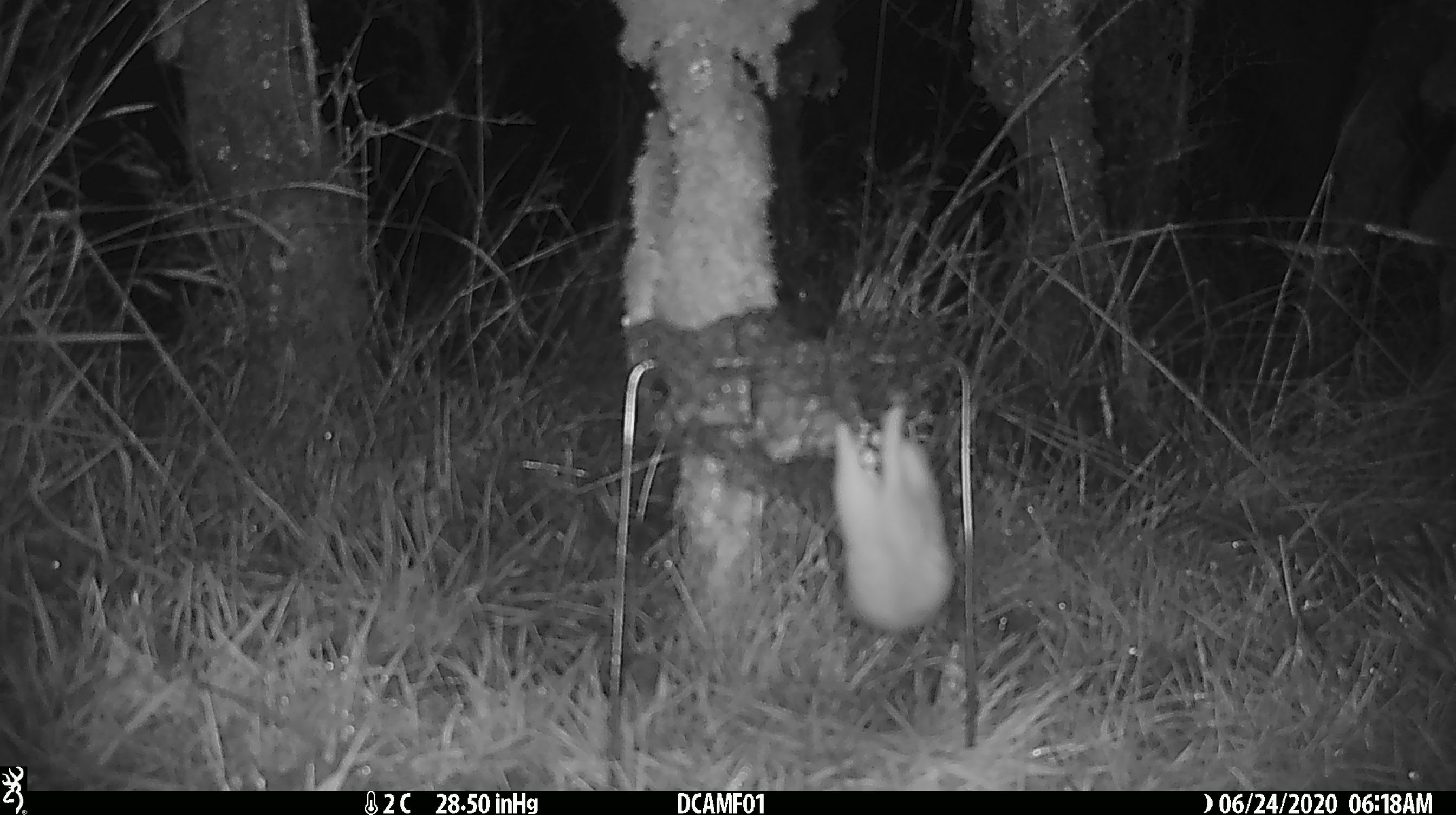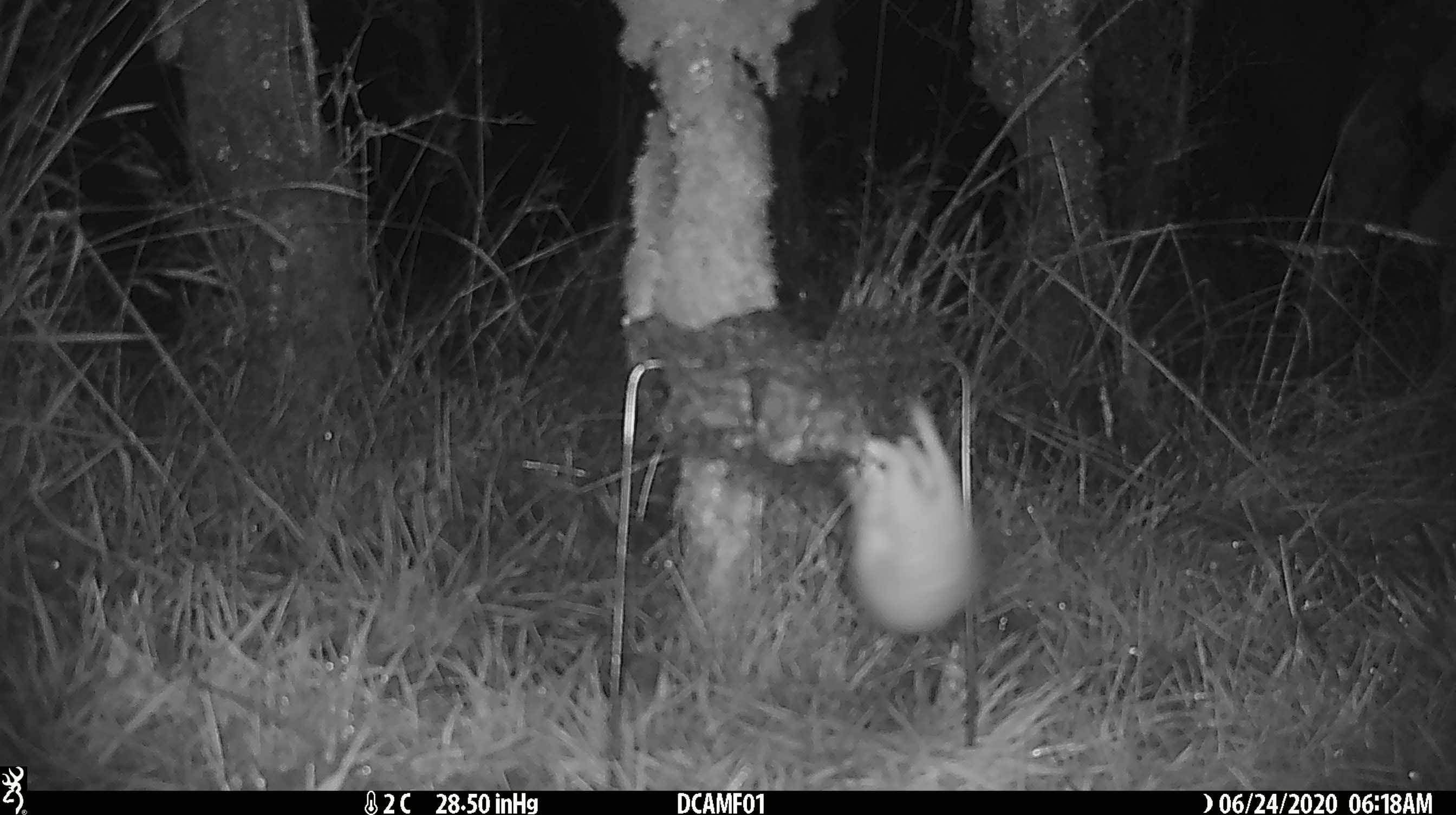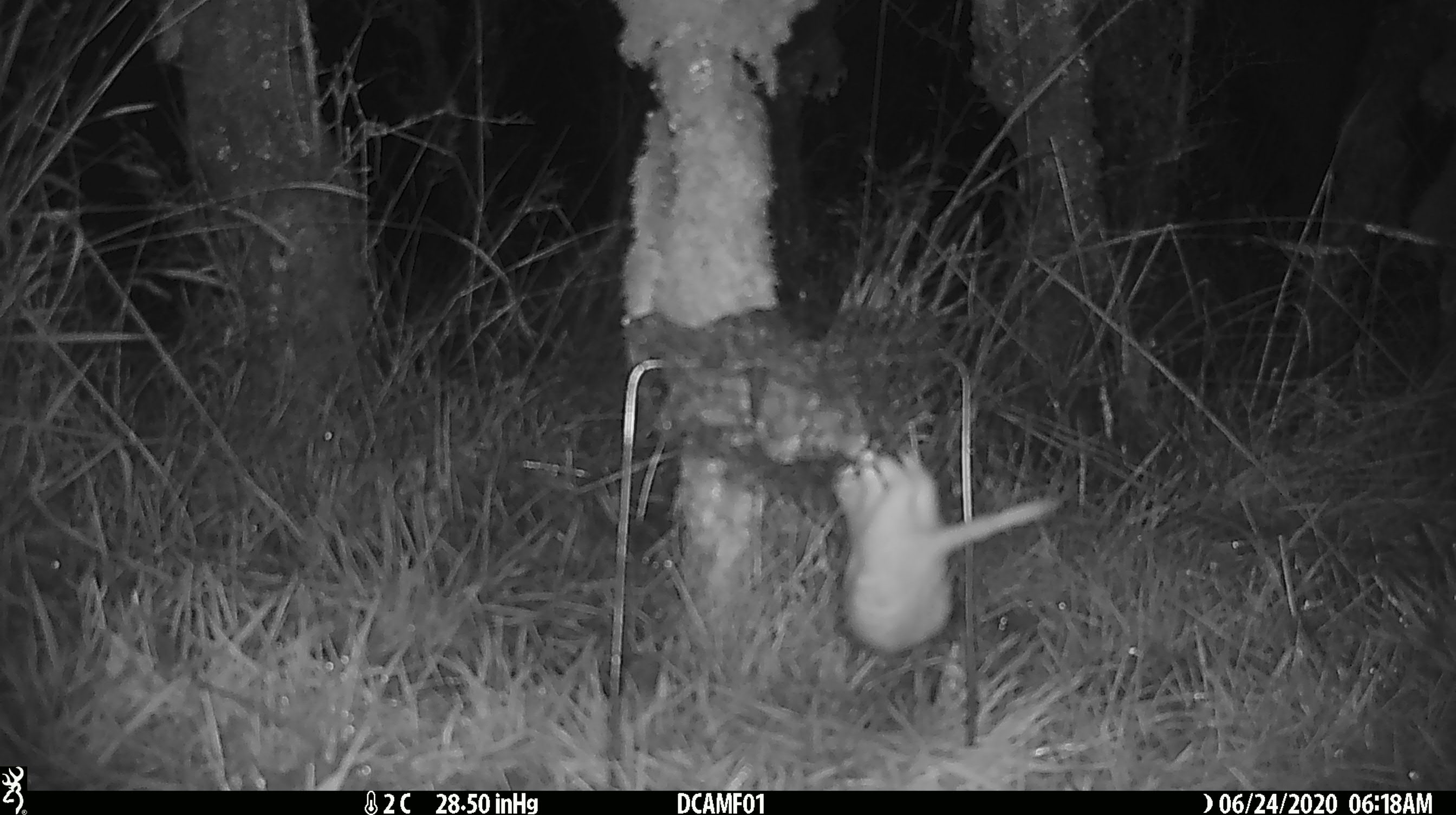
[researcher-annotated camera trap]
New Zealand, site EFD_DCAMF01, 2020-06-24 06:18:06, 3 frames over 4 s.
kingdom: Animalia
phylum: Chordata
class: Mammalia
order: Carnivora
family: Mustelidae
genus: Mustela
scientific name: Mustela nivalis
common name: least weasel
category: weasel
Weasel (least weasel) (Mustela nivalis).